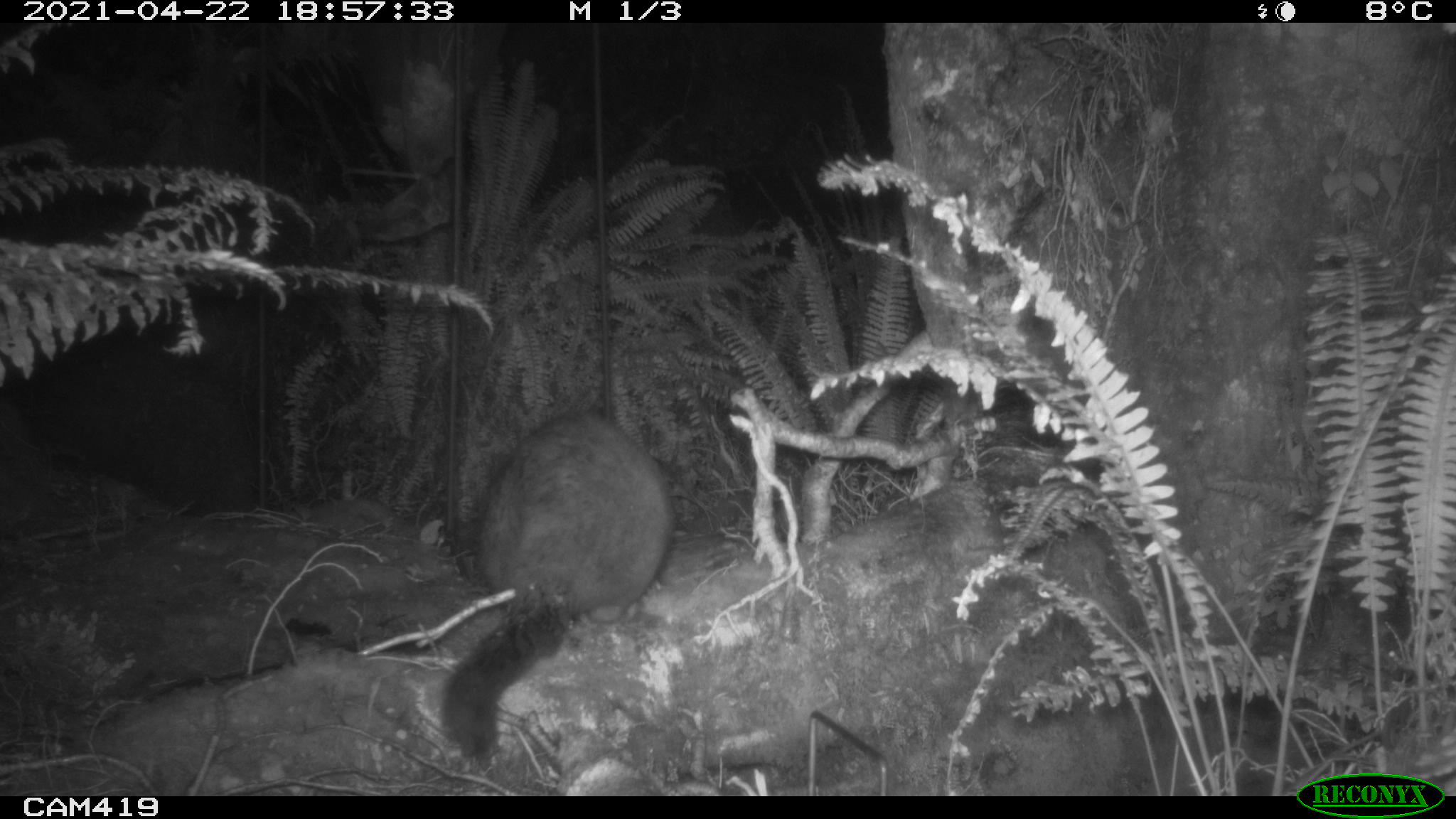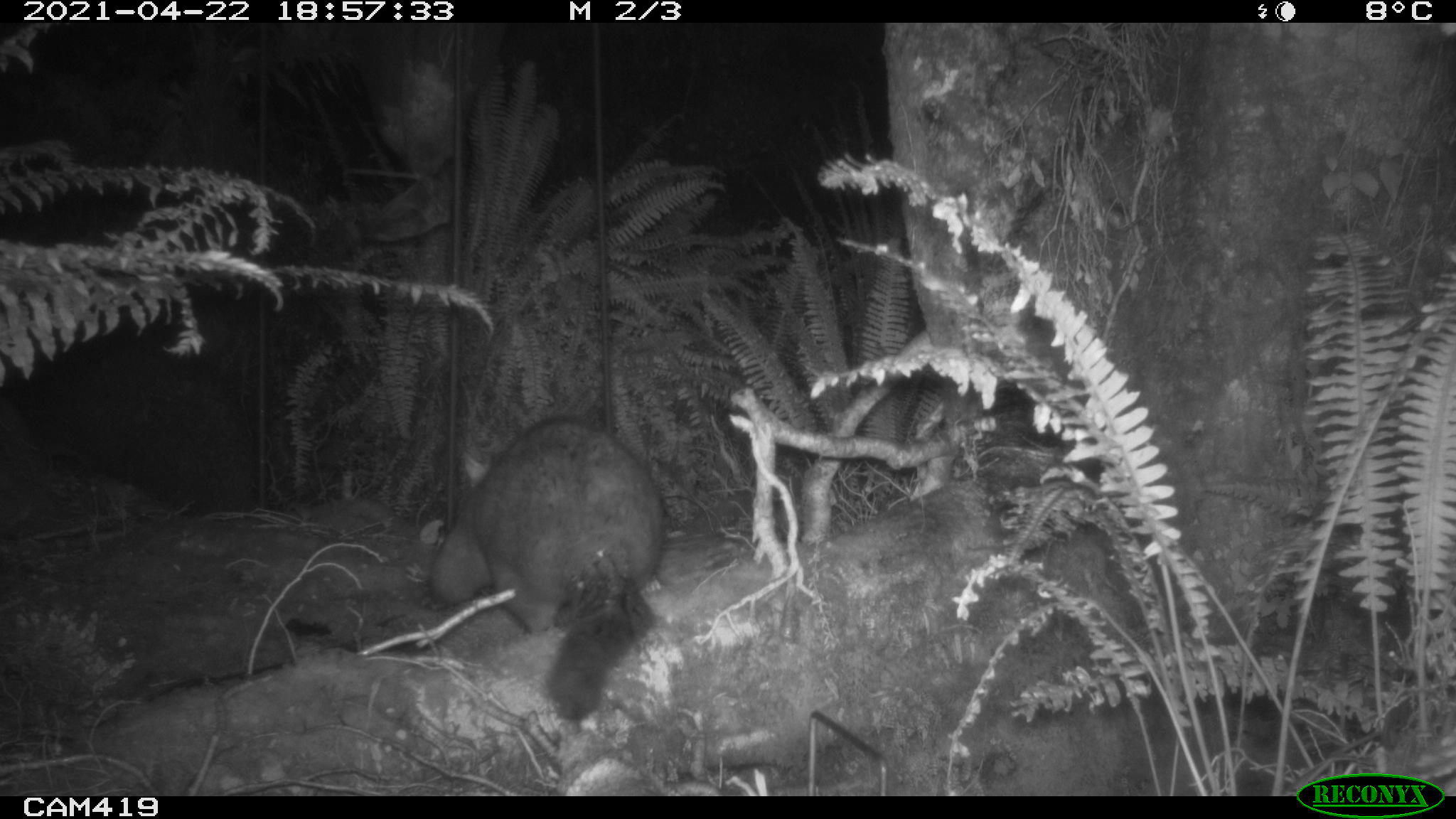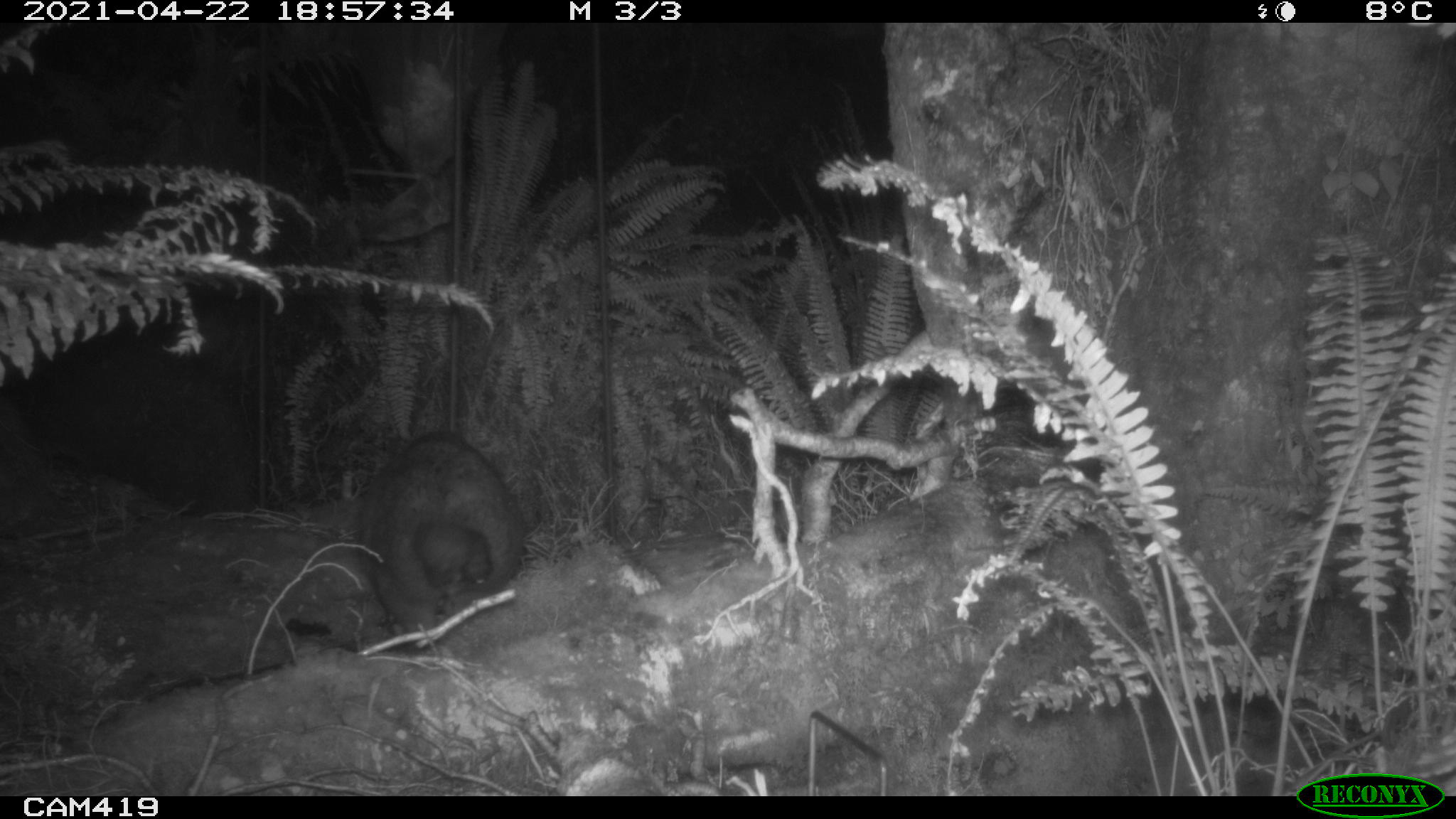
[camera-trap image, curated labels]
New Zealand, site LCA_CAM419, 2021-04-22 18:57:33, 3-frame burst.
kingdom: Animalia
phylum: Chordata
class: Mammalia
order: Diprotodontia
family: Phalangeridae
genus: Trichosurus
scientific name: Trichosurus vulpecula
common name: common brushtail possum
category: possum